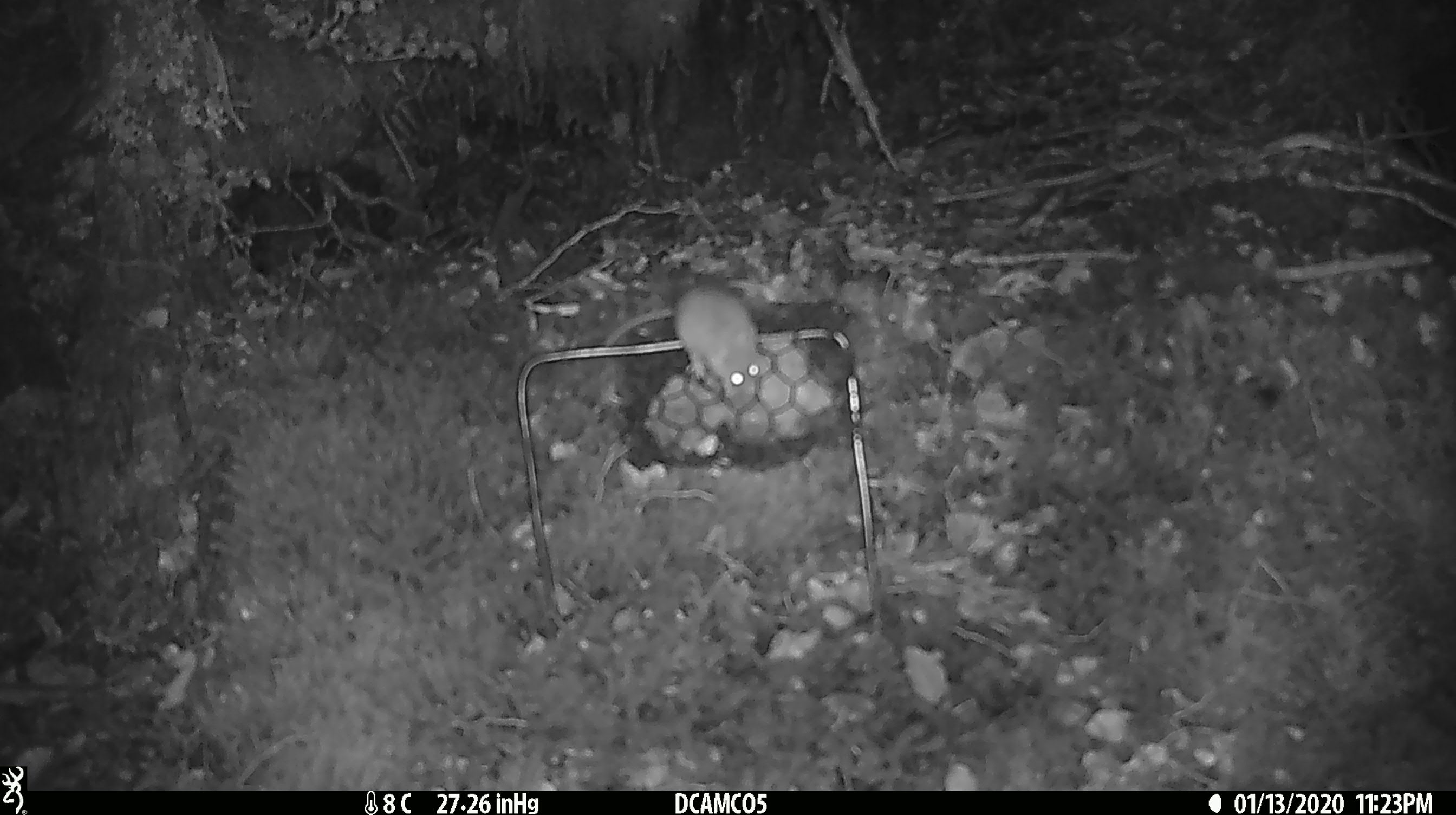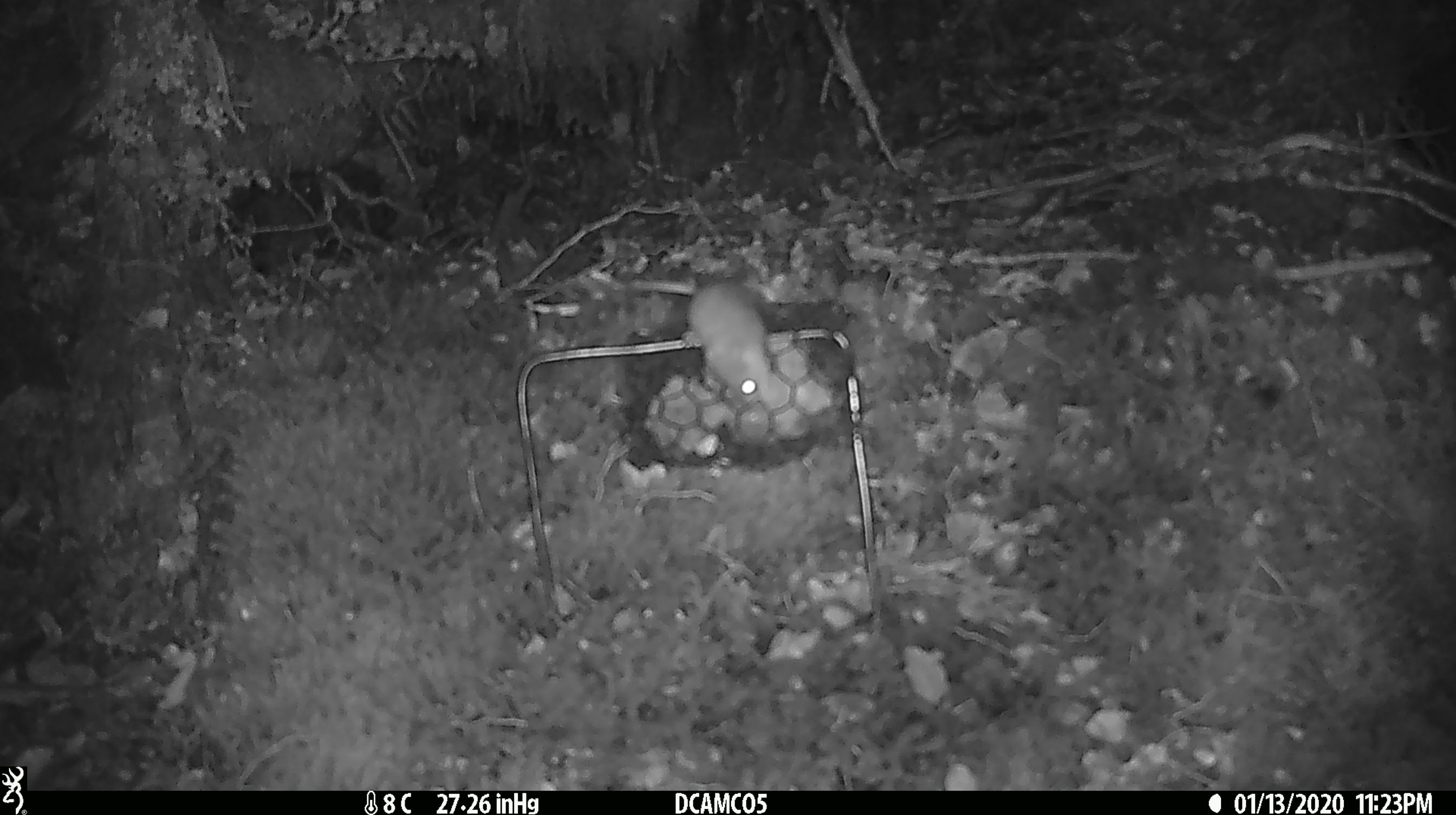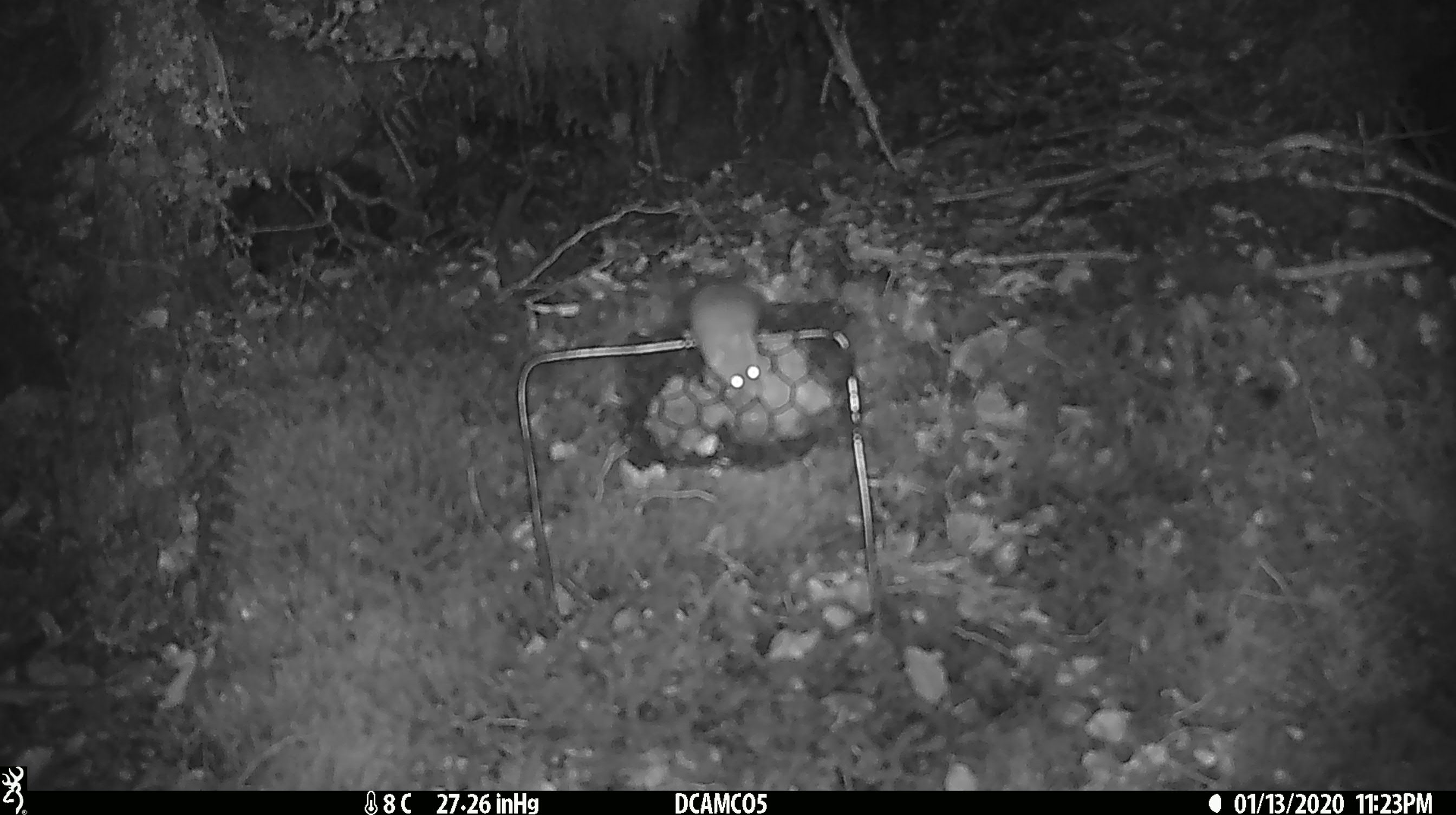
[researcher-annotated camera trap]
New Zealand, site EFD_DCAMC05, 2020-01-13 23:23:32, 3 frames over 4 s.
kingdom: Animalia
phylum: Chordata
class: Mammalia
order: Rodentia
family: Muridae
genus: Mus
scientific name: Mus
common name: mouse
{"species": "mouse (Mus)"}